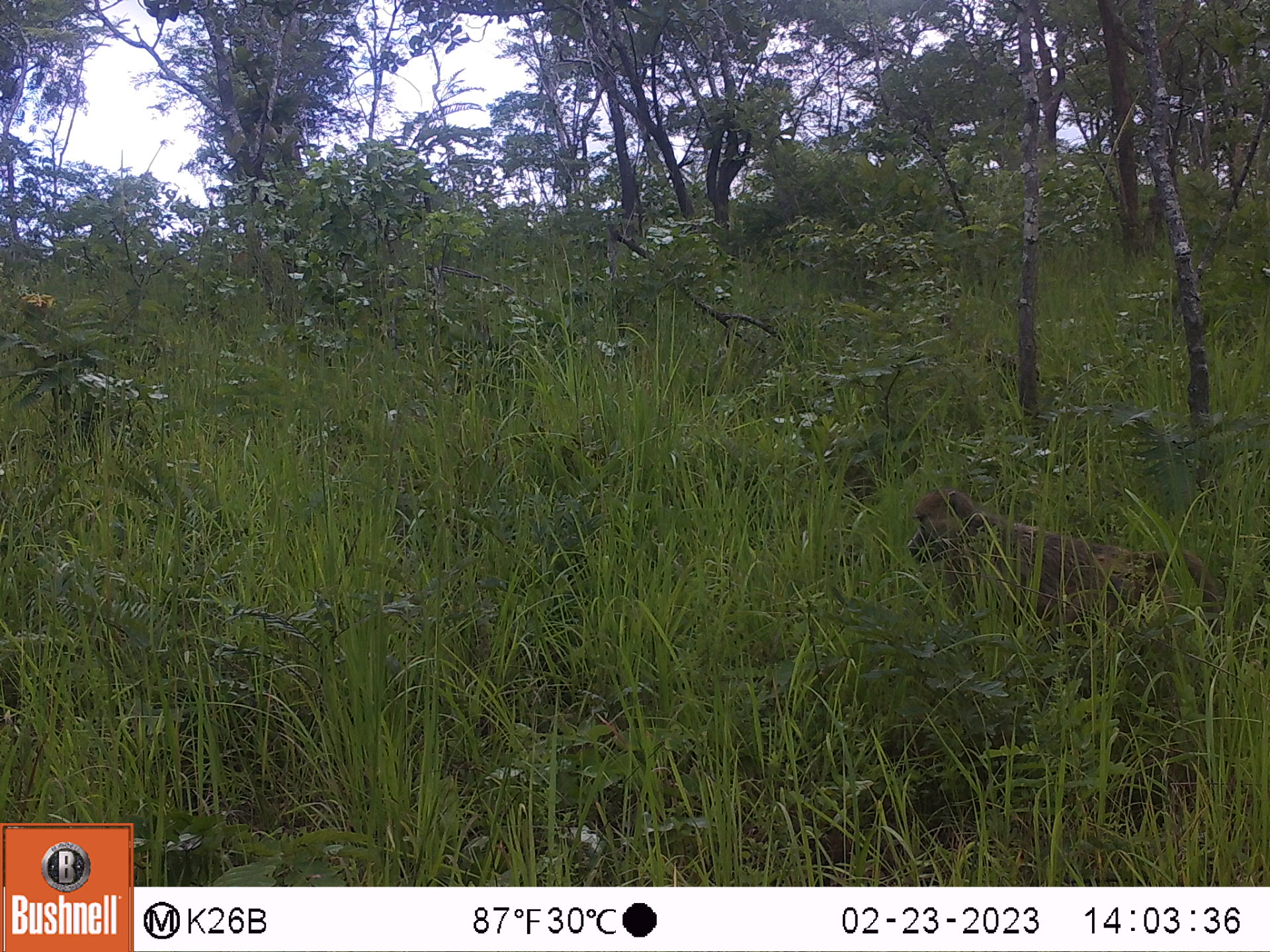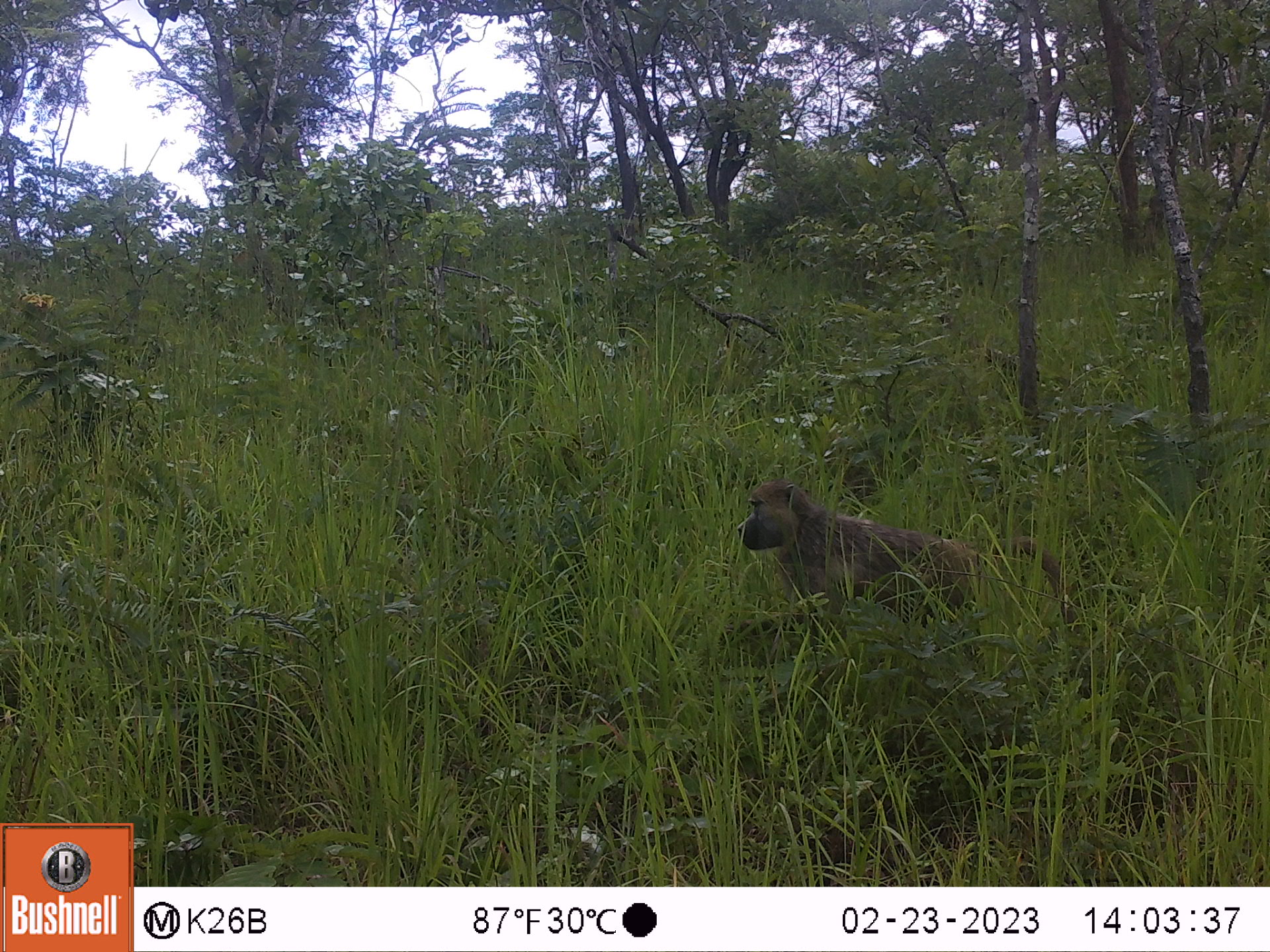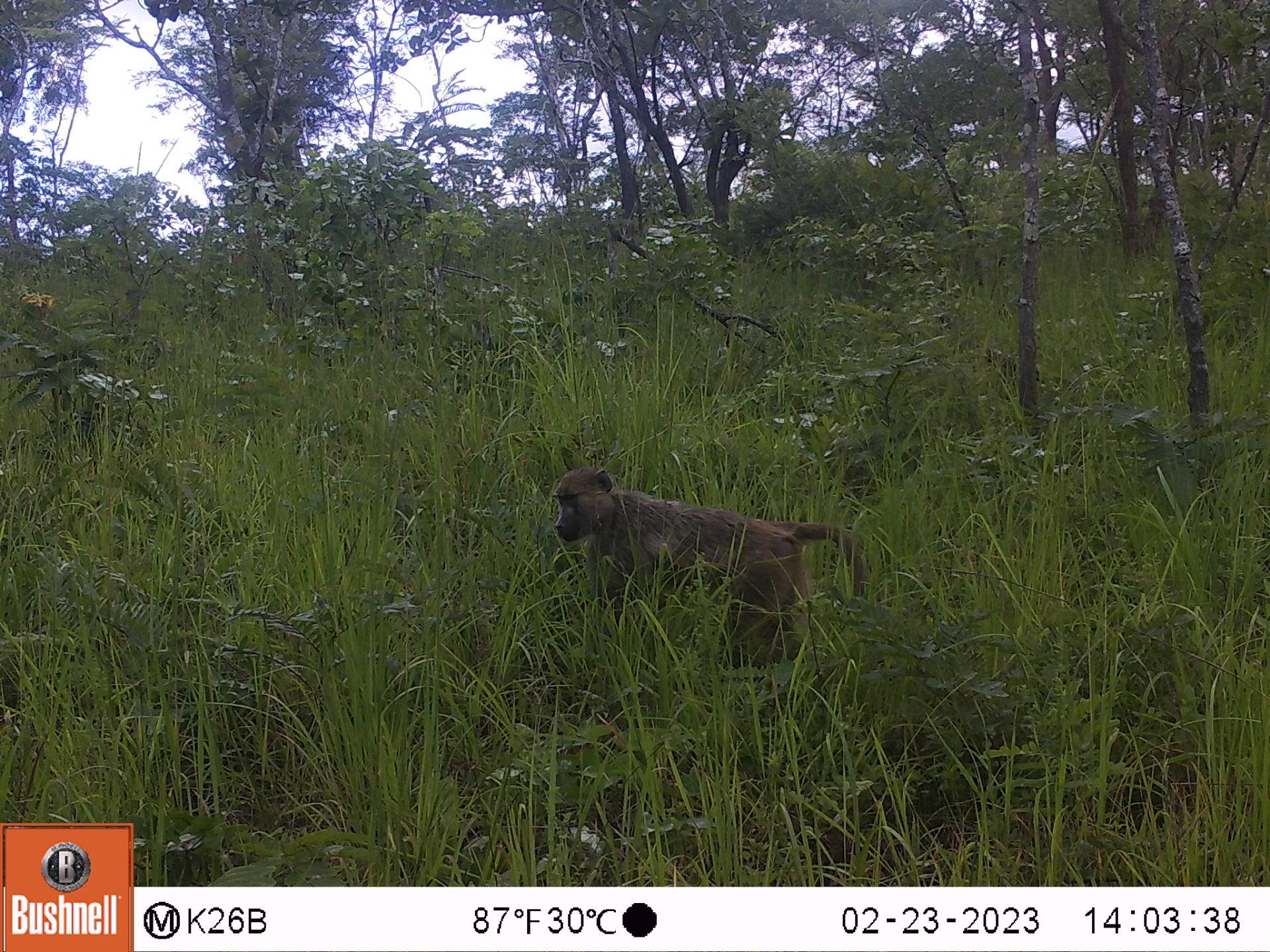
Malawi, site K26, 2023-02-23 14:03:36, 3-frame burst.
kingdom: Animalia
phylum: Chordata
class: Mammalia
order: Primates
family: Cercopithecidae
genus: Papio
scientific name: Papio cynocephalus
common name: yellow baboon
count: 1